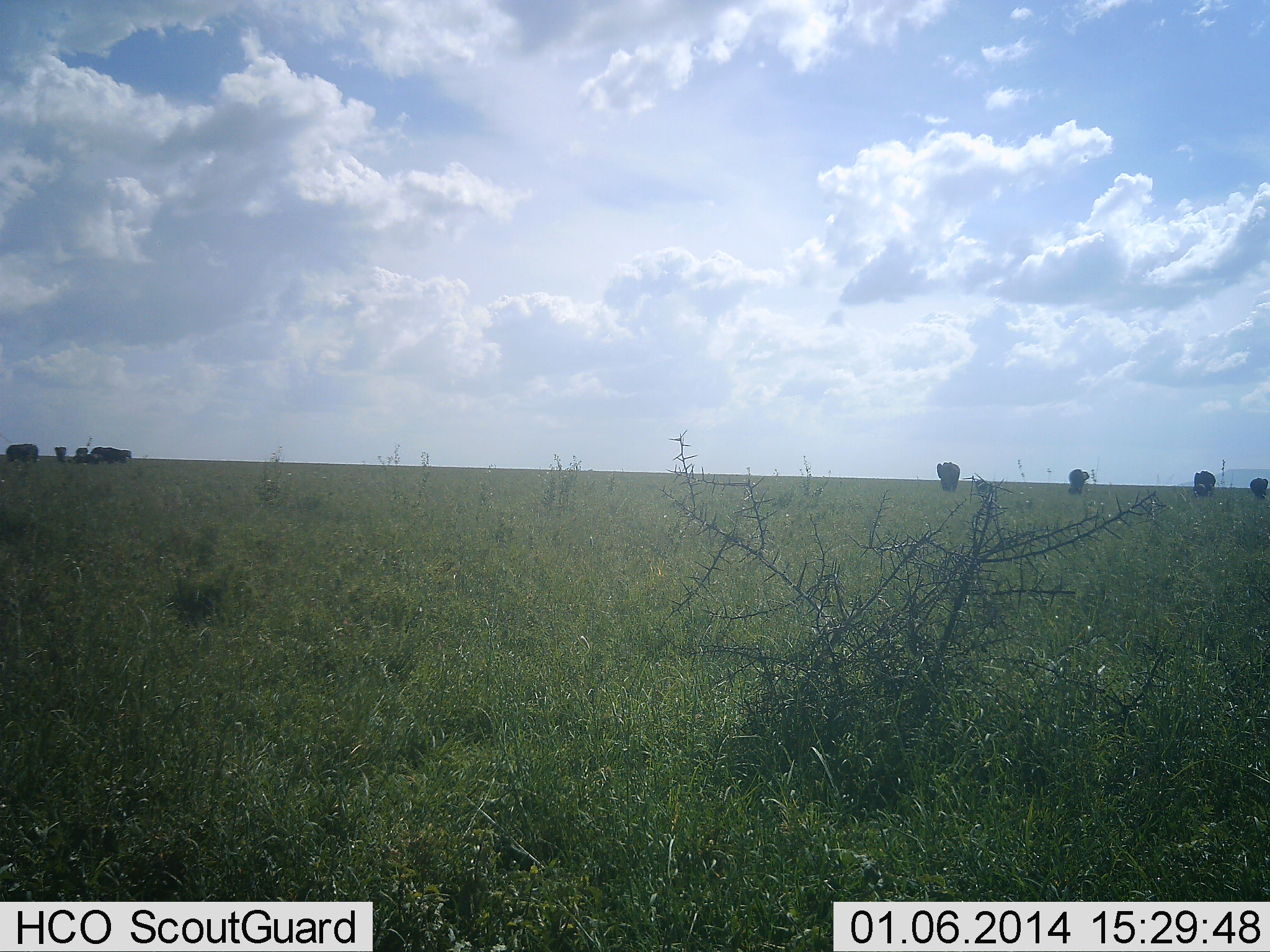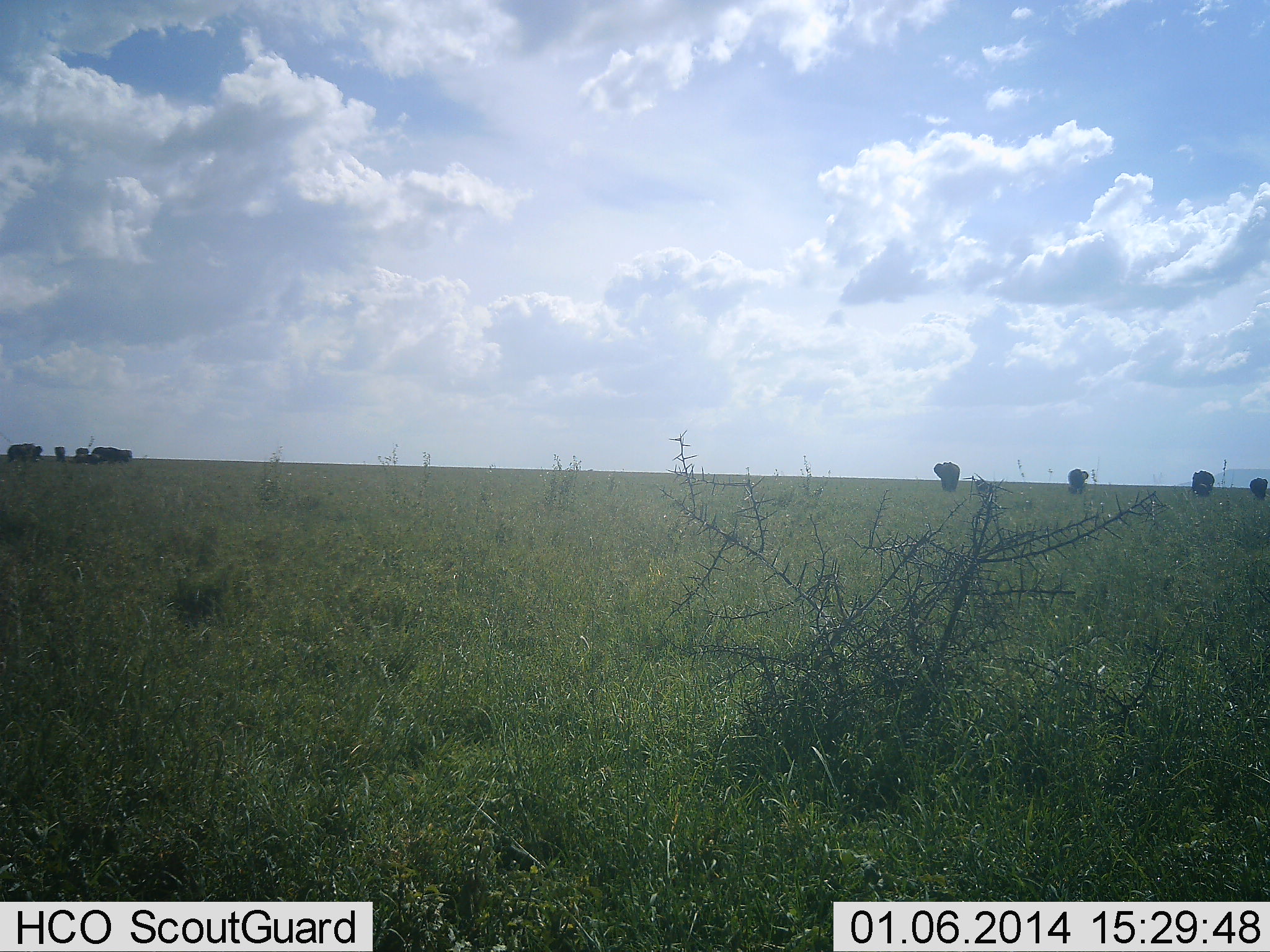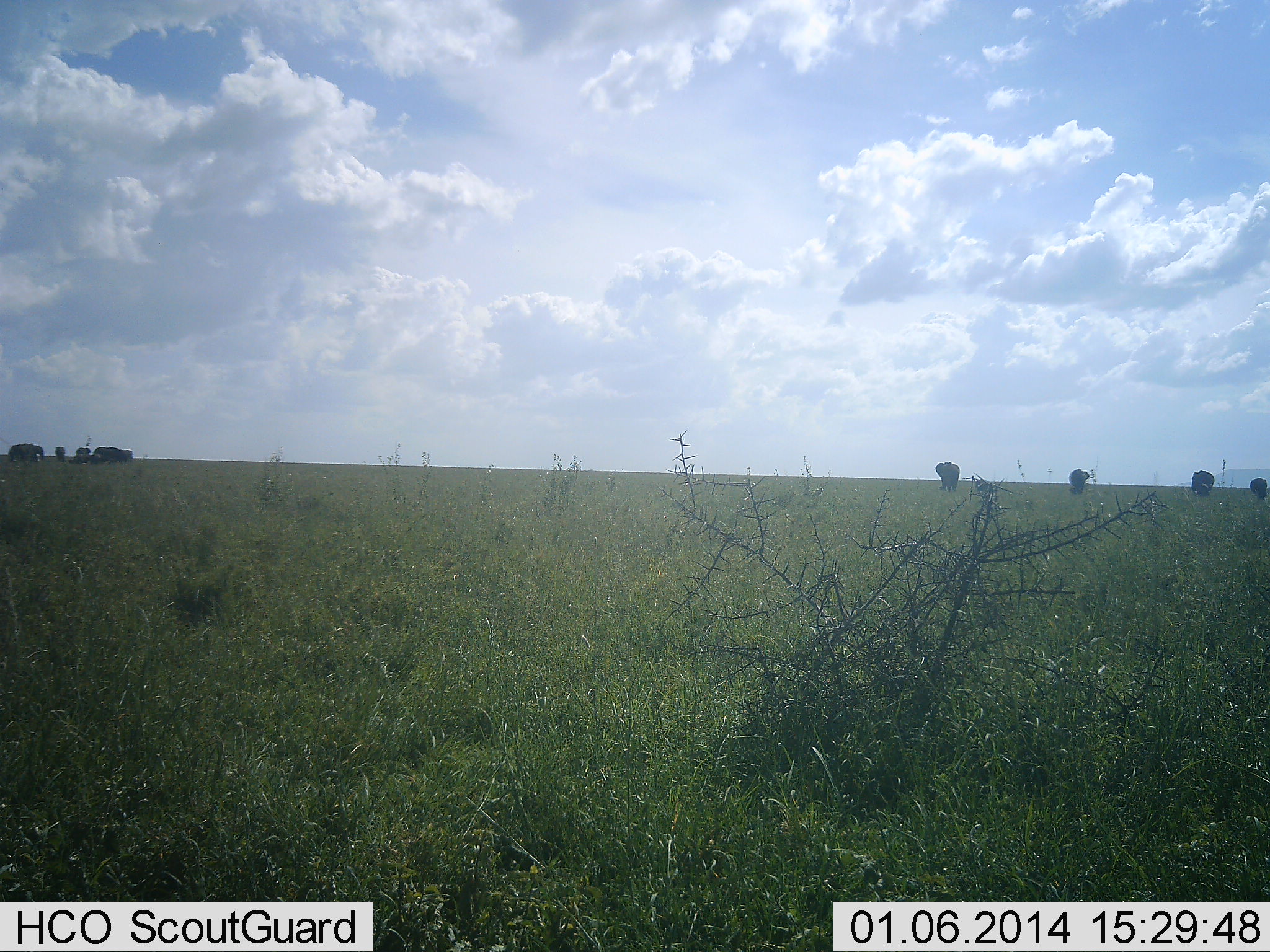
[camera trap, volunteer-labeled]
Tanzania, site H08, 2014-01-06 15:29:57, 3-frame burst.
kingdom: Animalia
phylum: Chordata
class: Mammalia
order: Proboscidea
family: Elephantidae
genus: Loxodonta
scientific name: Loxodonta africana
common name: african bush elephant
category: elephant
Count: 9.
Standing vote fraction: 60%.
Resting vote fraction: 0%.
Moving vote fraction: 30%.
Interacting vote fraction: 0%.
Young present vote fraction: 10%.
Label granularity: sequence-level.